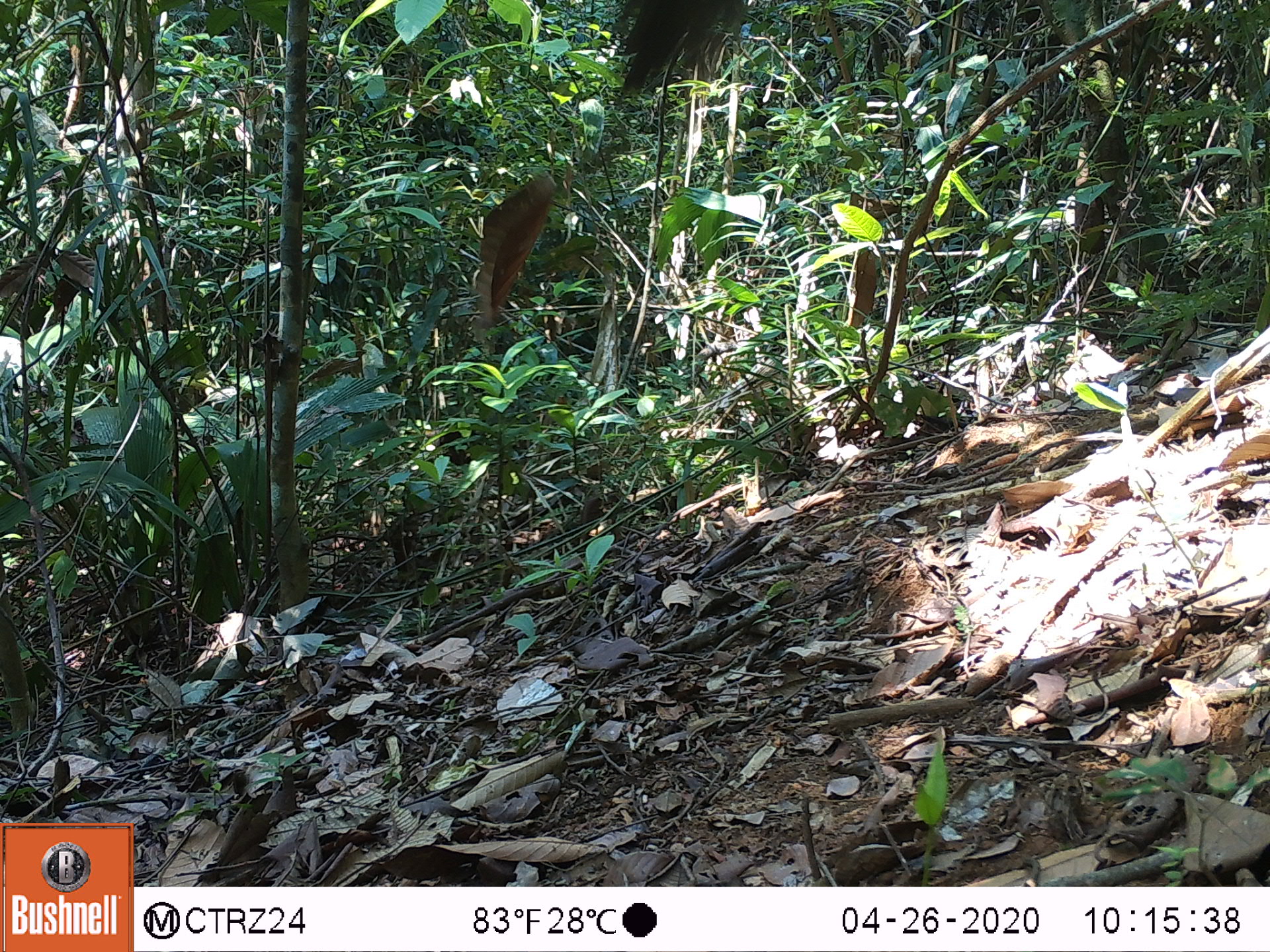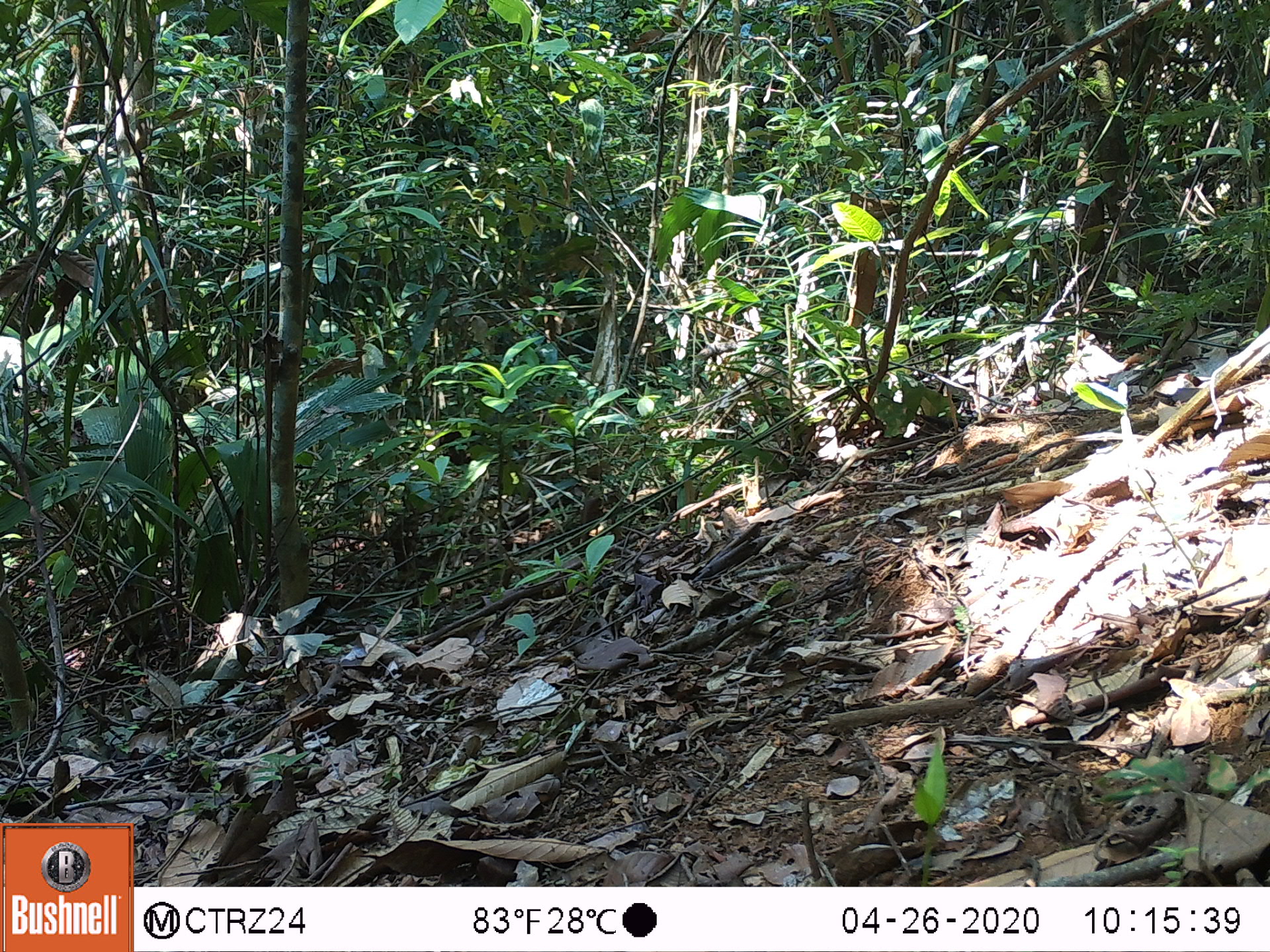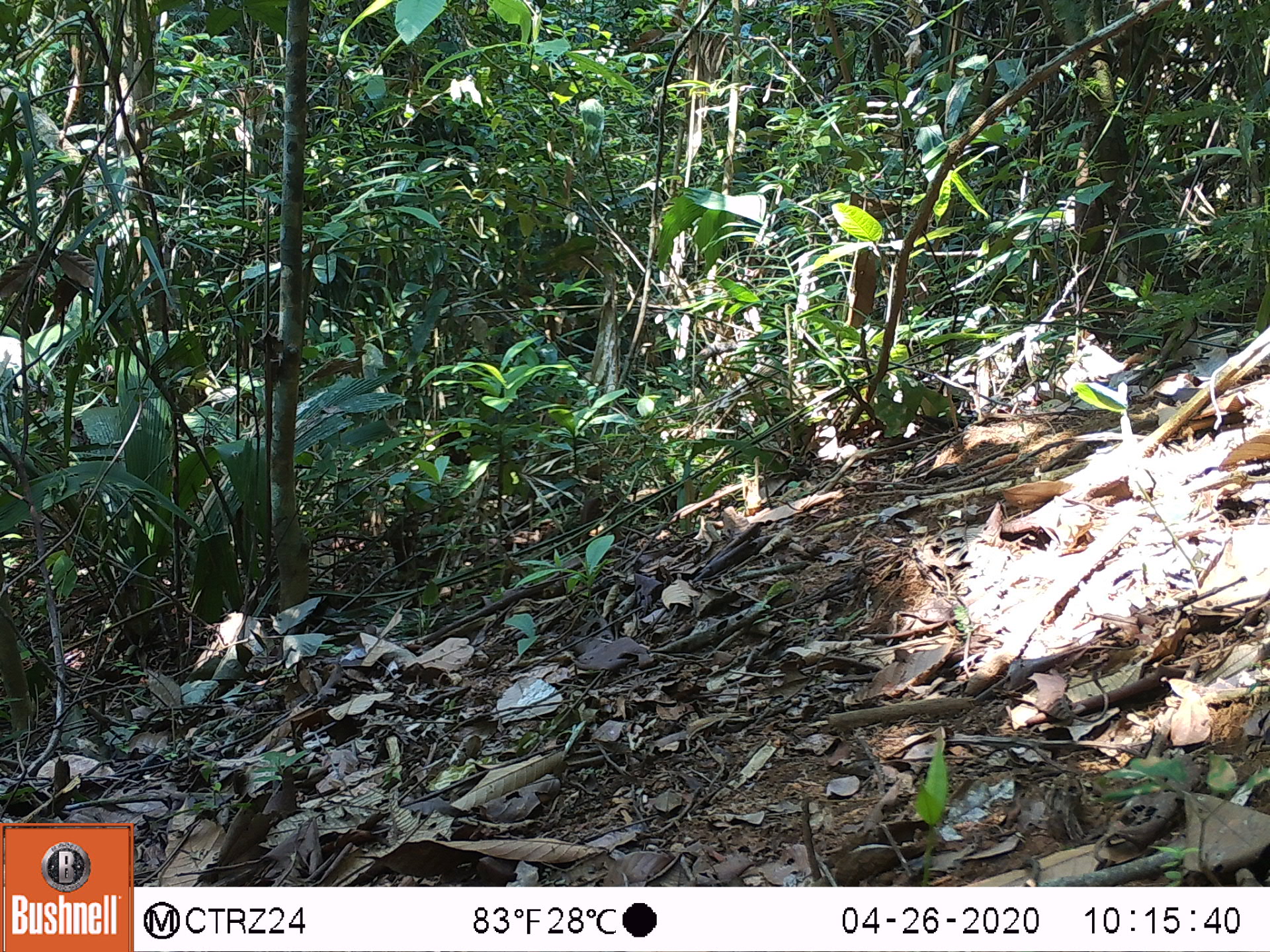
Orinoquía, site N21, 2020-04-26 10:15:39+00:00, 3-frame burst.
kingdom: Animalia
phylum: Chordata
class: Aves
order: Coraciiformes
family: Momotidae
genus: Momotus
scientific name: Momotus momota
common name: amazonian motmot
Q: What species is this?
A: Amazonian motmot (Momotus momota).